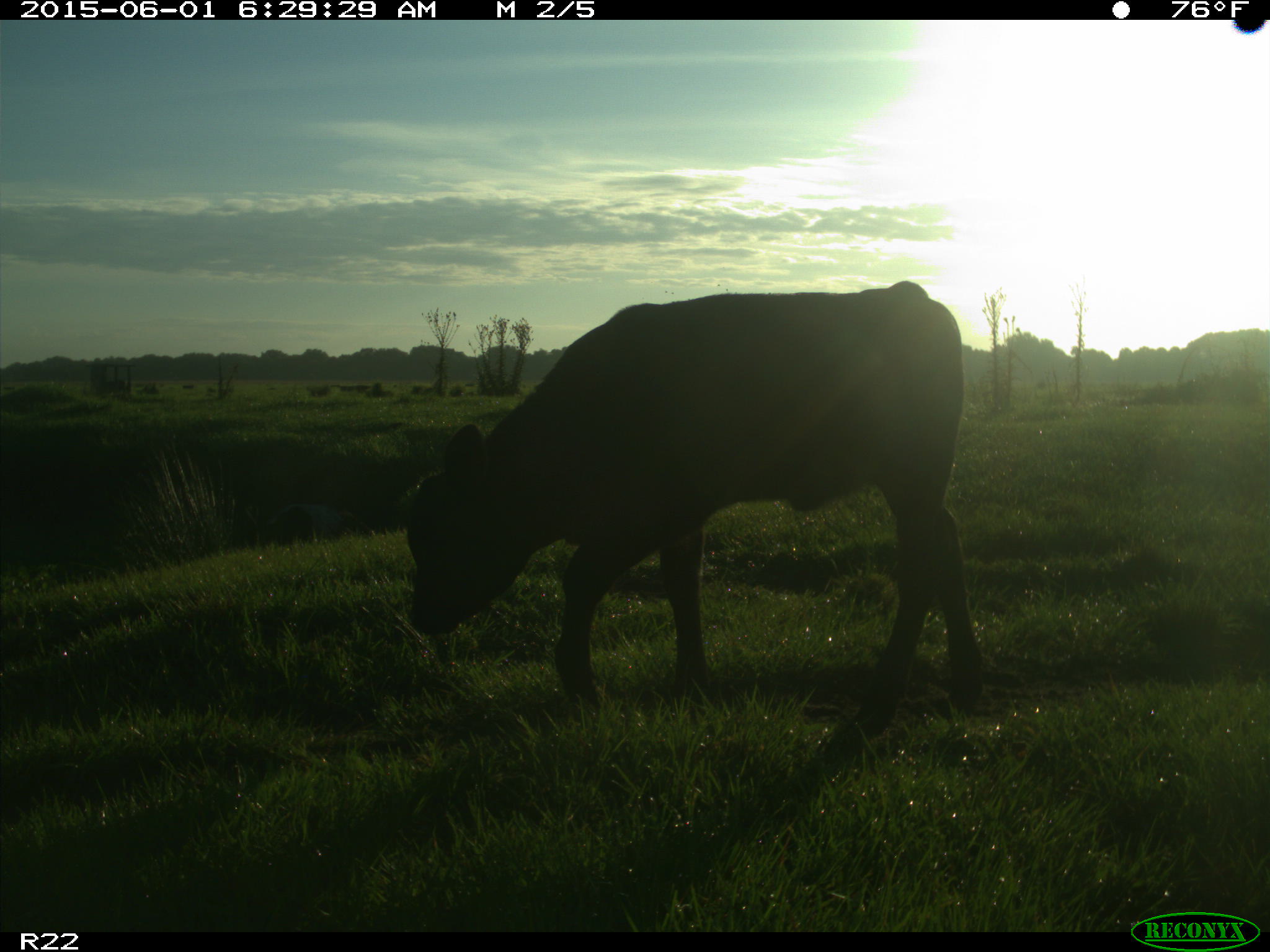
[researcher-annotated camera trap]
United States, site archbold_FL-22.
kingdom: Animalia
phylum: Chordata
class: Mammalia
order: Artiodactyla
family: Suidae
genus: Sus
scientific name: Sus scrofa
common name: wild boar